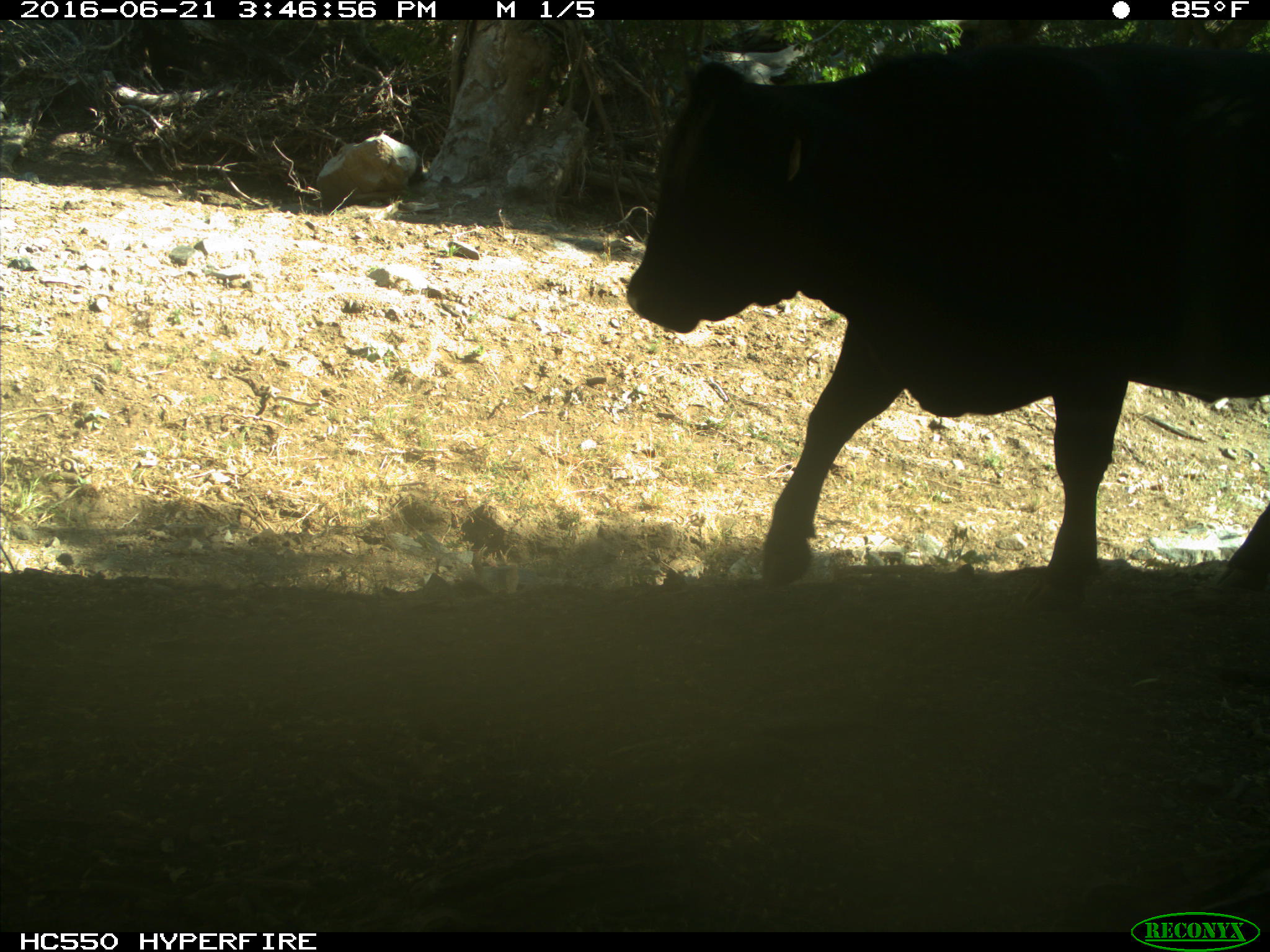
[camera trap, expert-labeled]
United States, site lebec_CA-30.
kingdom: Animalia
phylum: Chordata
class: Mammalia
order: Artiodactyla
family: Bovidae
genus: Bos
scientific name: Bos taurus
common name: domestic cow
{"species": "Bos taurus (domestic cow)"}